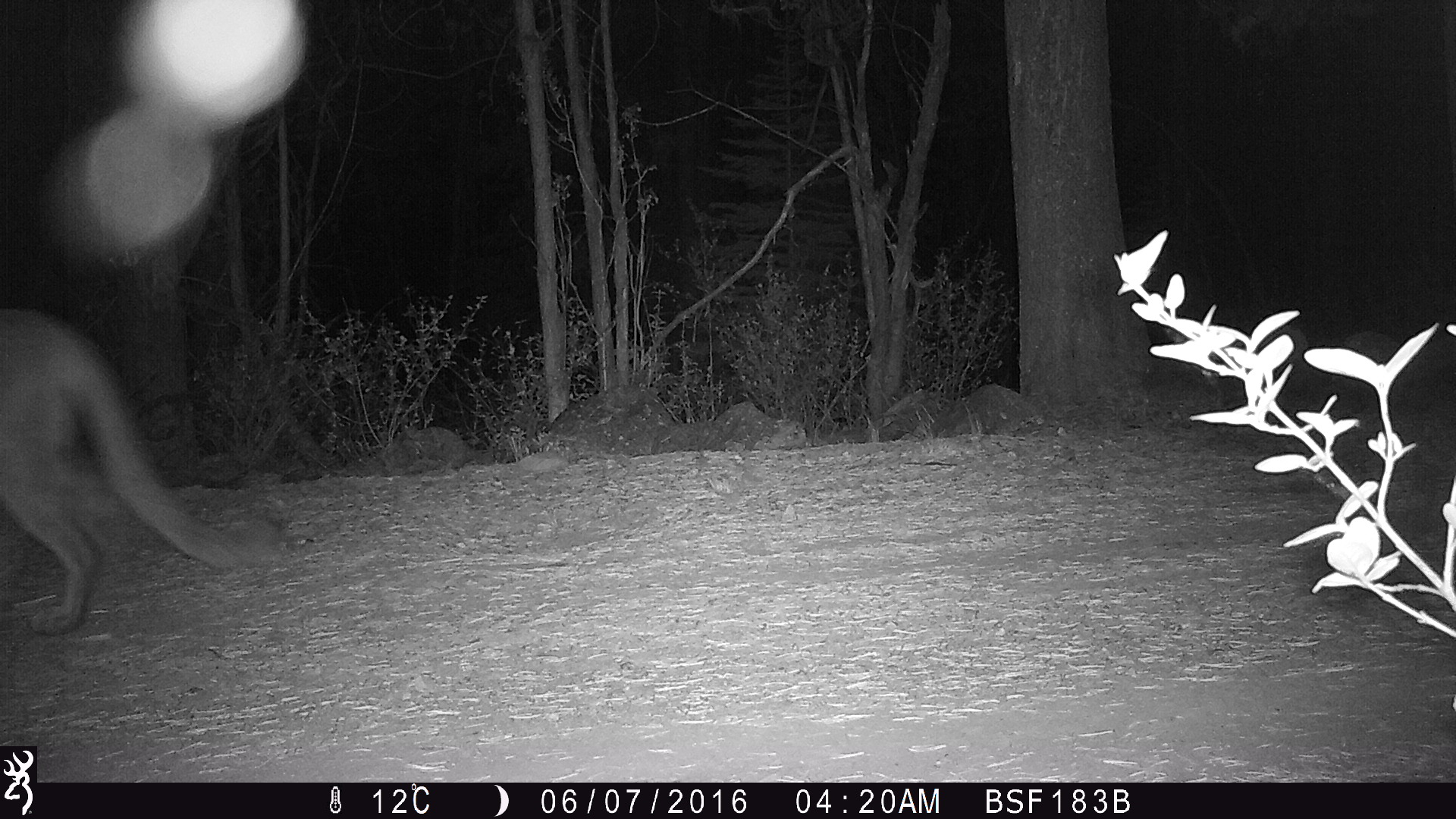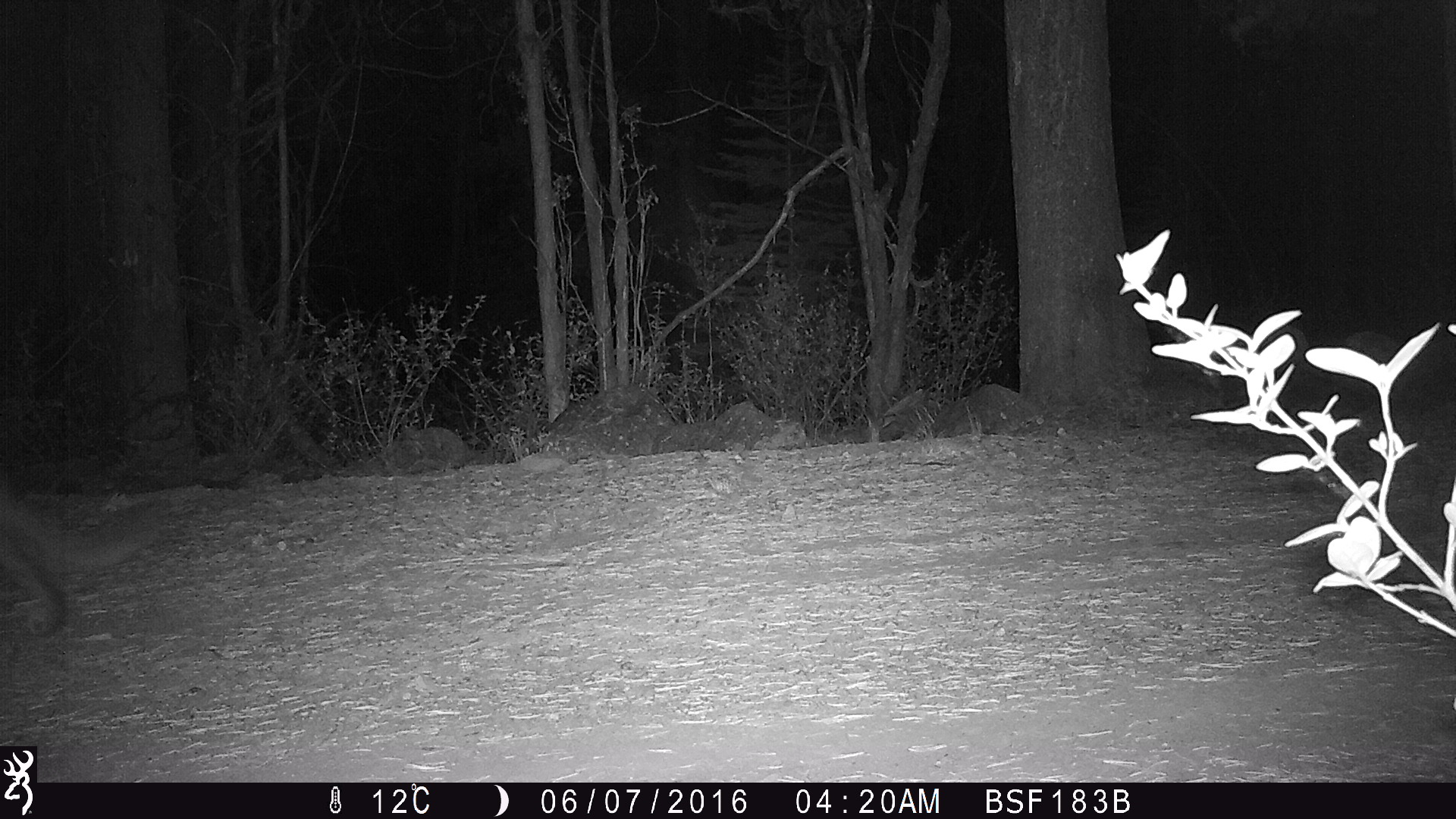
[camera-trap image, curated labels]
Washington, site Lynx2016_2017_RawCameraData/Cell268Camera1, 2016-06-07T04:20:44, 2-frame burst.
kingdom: Animalia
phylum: Chordata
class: Mammalia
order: Carnivora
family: Felidae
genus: Puma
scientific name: Puma concolor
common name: mountain lion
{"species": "Puma concolor (mountain lion)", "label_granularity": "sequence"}